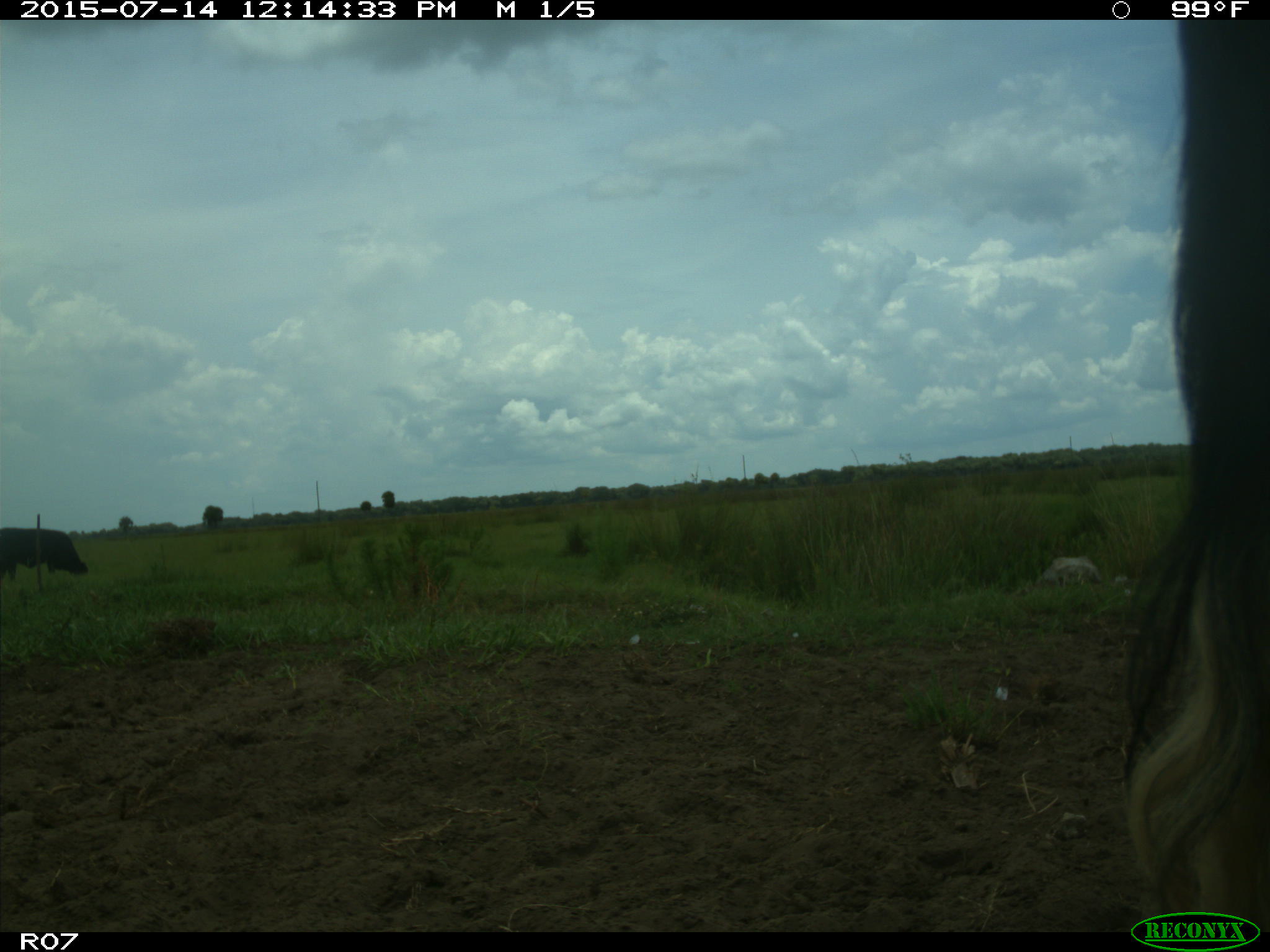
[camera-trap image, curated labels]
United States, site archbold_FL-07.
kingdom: Animalia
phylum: Chordata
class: Mammalia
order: Artiodactyla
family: Bovidae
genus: Bos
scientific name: Bos taurus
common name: domestic cow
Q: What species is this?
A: Bos taurus (domestic cow).